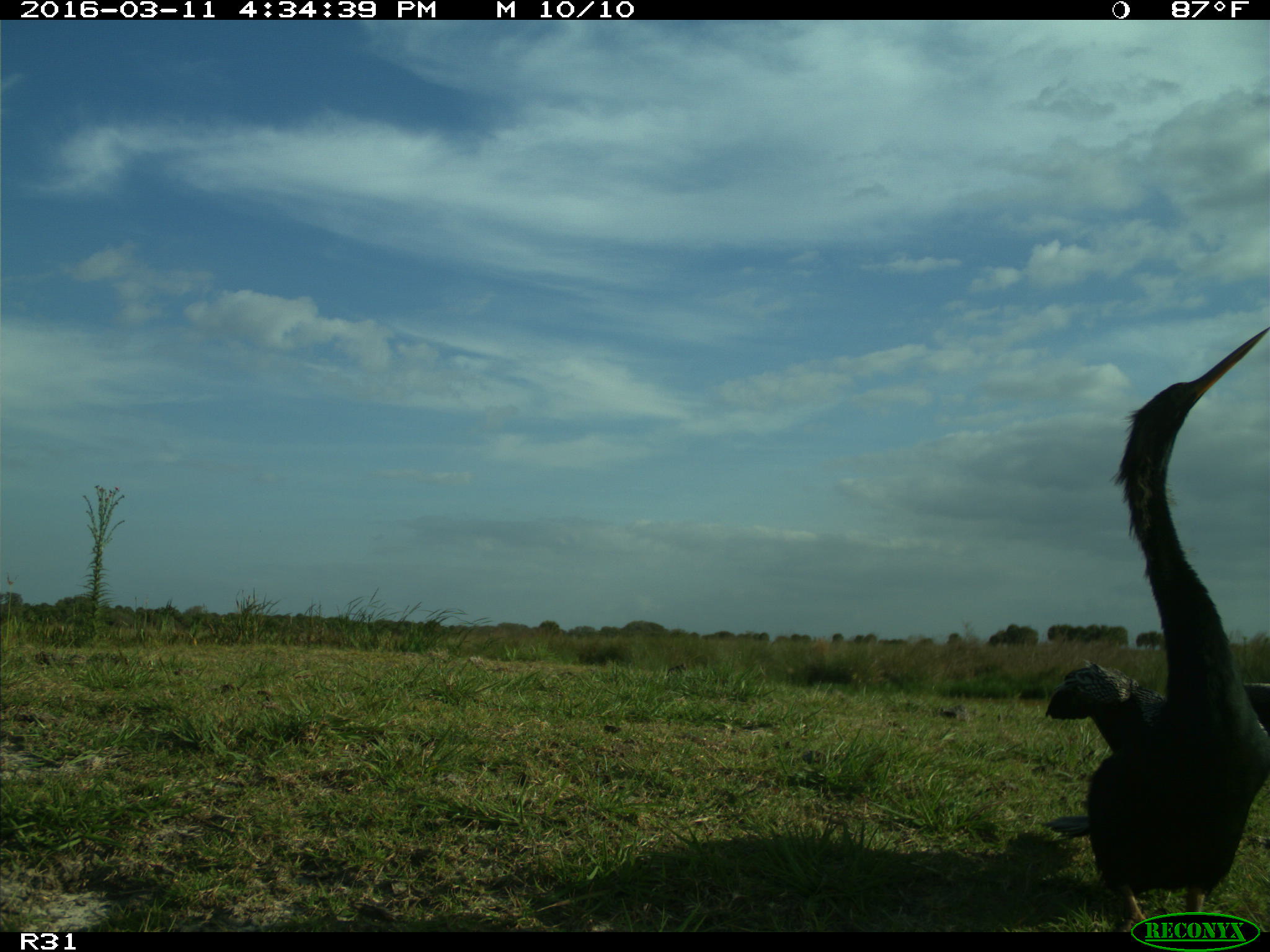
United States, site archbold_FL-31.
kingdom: Animalia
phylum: Chordata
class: Aves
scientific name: Aves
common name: birds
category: unidentified bird